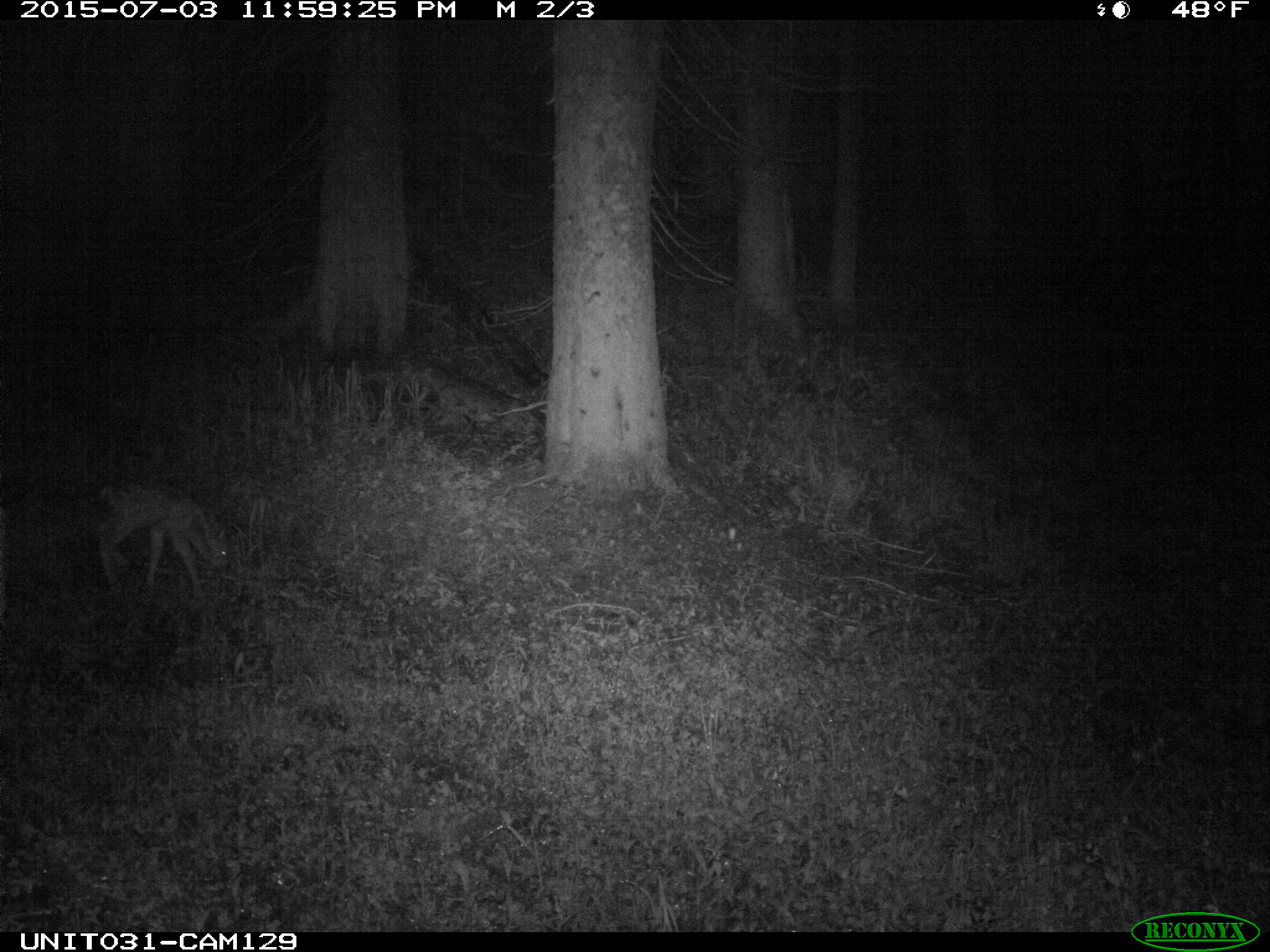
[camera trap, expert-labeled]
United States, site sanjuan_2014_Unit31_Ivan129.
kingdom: Animalia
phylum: Chordata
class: Mammalia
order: Artiodactyla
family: Cervidae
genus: Odocoileus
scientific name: Odocoileus hemionus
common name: mule deer